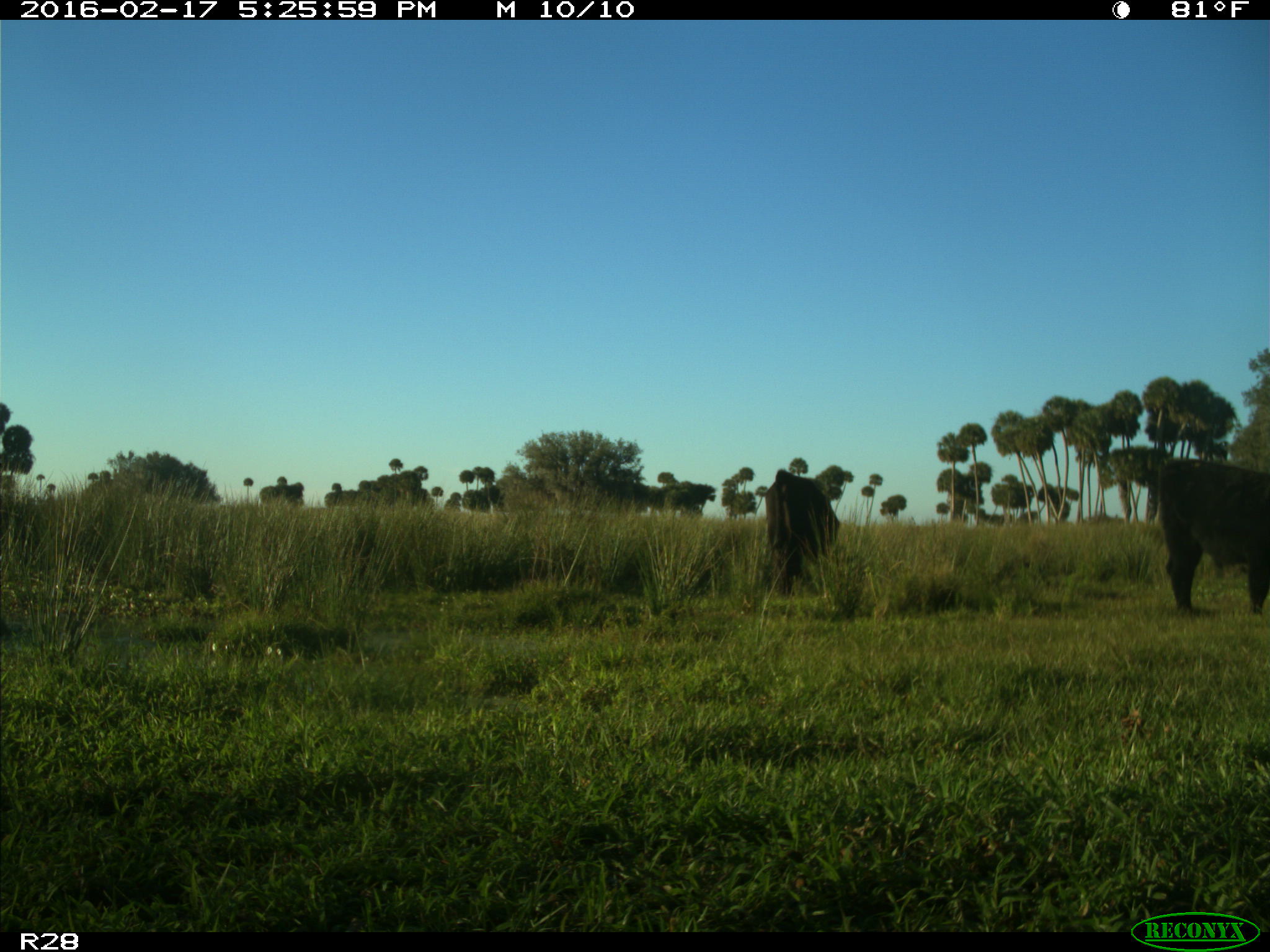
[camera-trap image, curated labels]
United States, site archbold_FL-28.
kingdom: Animalia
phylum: Chordata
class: Mammalia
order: Artiodactyla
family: Bovidae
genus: Bos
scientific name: Bos taurus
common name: domestic cow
Bos taurus (domestic cow).